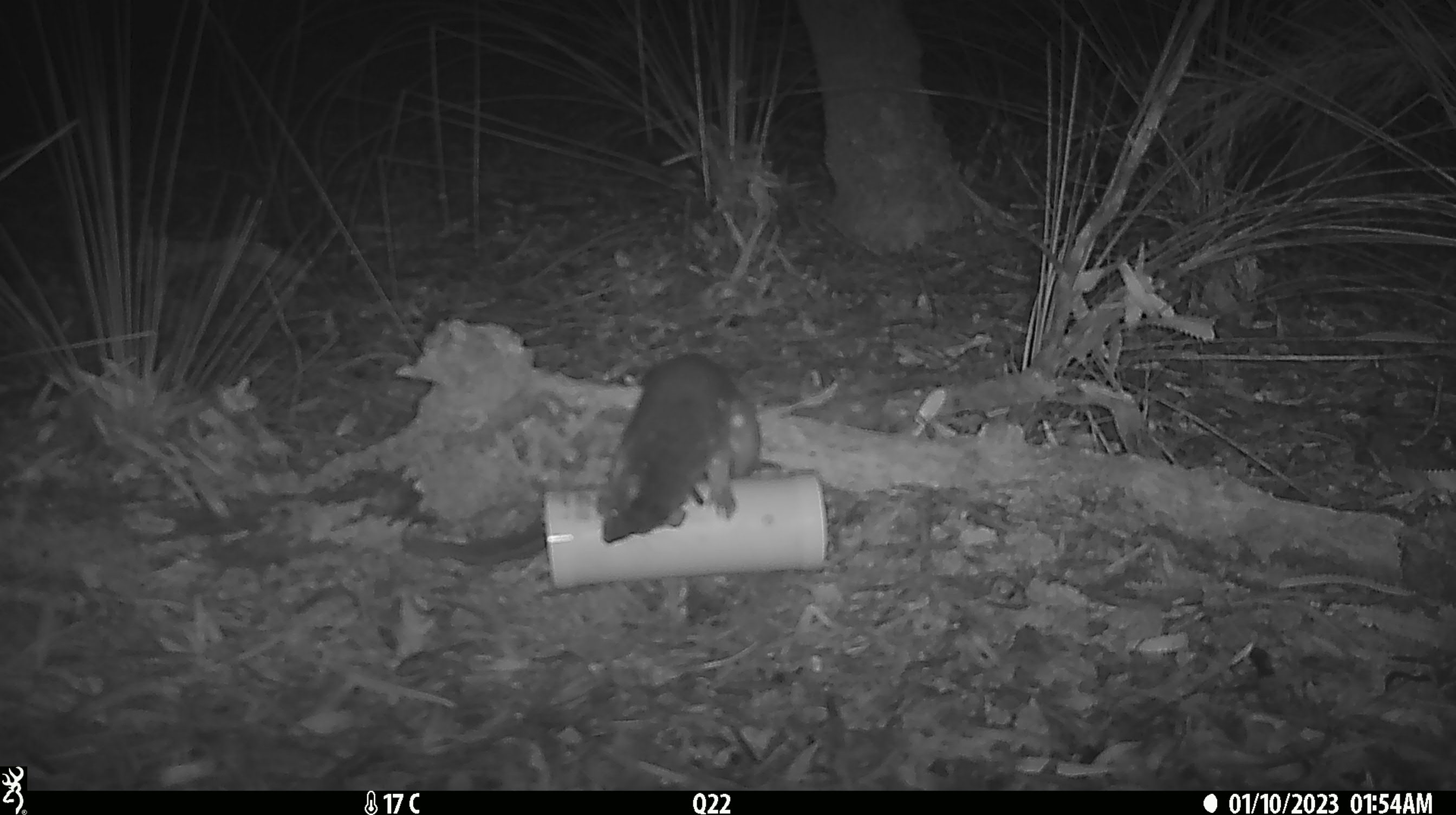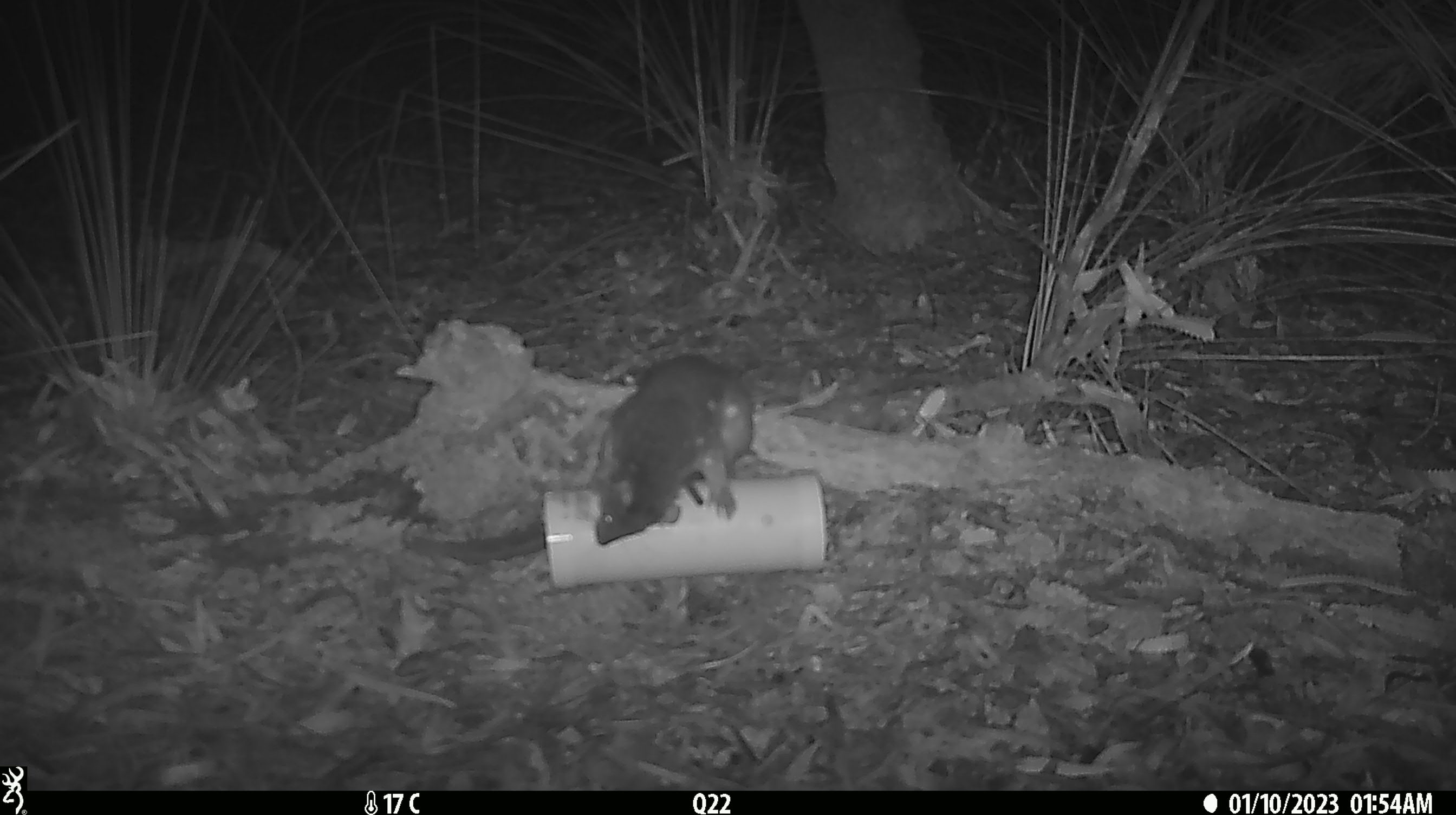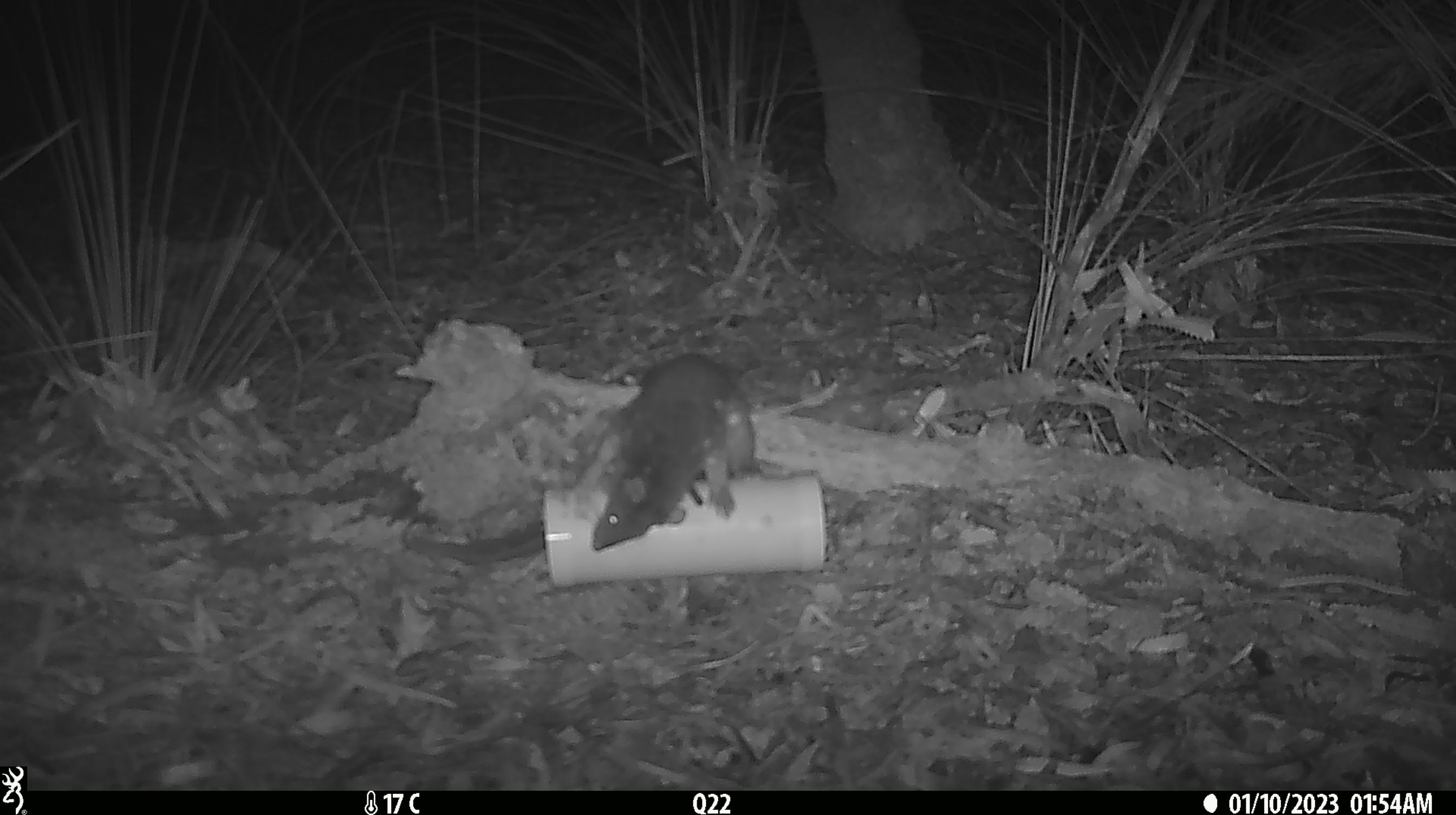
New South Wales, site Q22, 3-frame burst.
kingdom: Animalia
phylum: Chordata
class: Mammalia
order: Dasyuromorphia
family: Dasyuridae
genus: Dasyurus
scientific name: Dasyurus maculatus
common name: spotted-tailed quoll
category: quoll